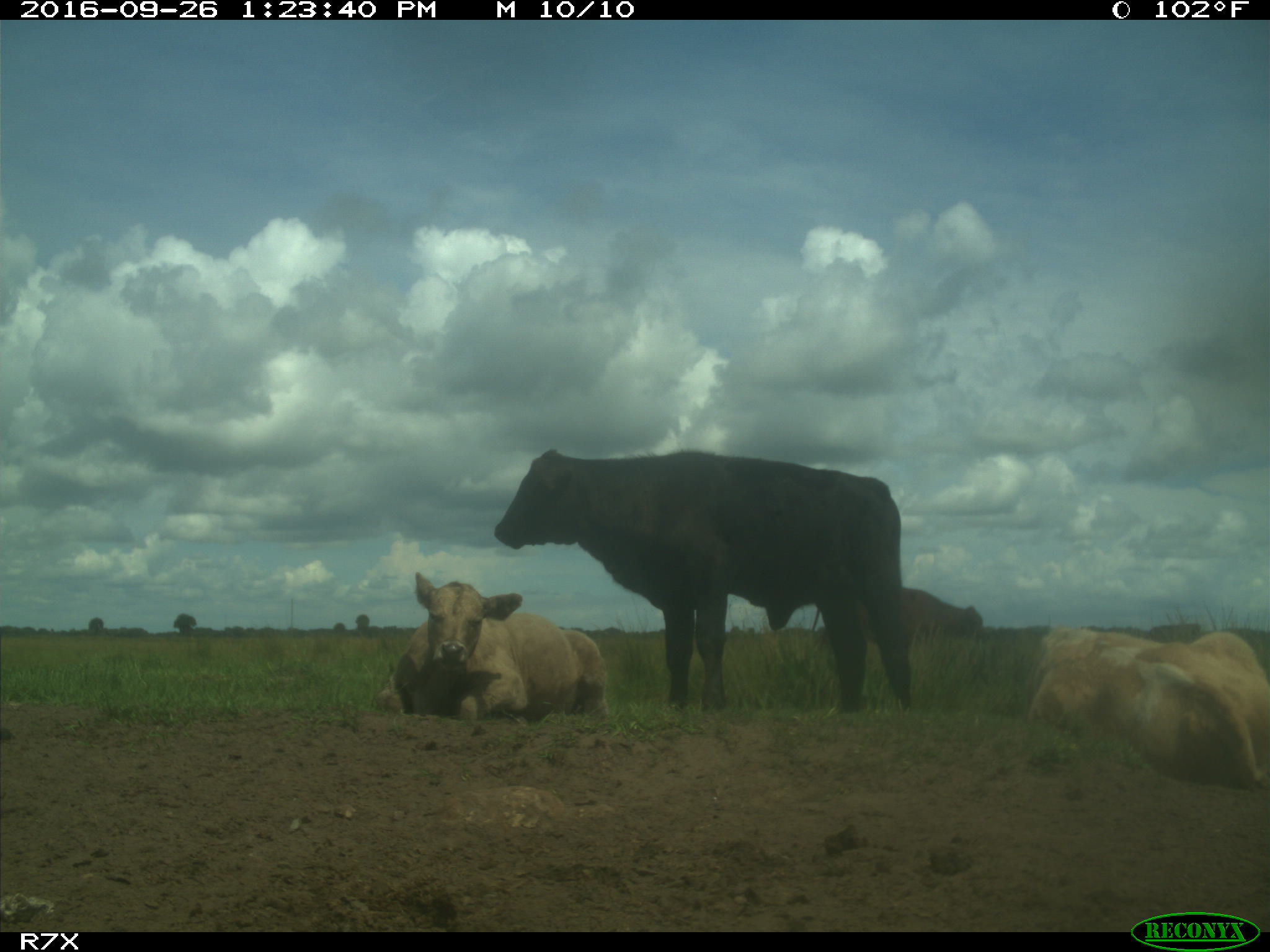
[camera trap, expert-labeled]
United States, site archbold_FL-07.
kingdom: Animalia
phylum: Chordata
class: Mammalia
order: Artiodactyla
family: Bovidae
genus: Bos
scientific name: Bos taurus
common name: domestic cow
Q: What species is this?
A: Bos taurus (domestic cow).